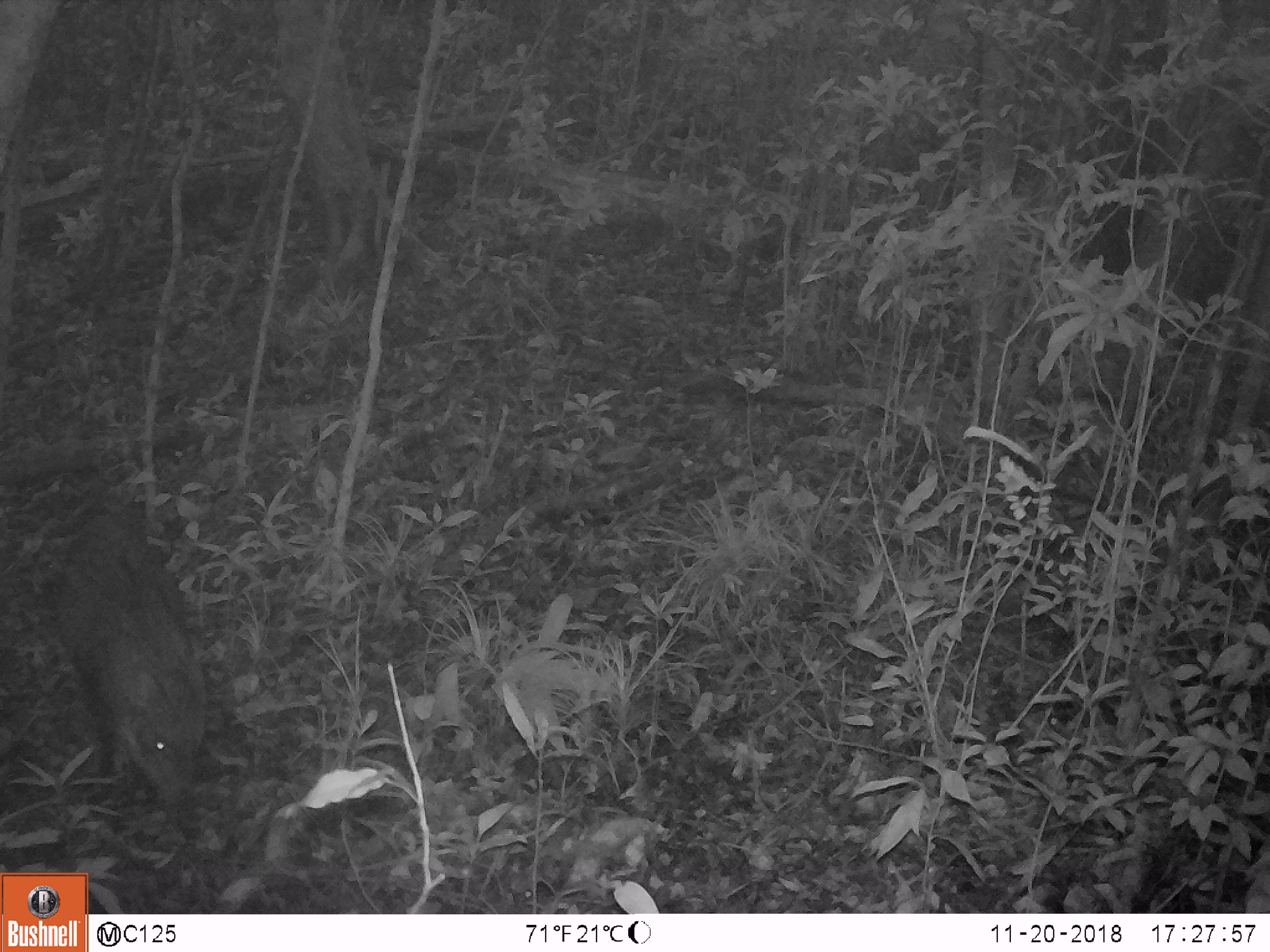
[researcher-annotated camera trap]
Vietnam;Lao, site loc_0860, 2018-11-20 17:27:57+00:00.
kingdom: Animalia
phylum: Chordata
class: Mammalia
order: Artiodactyla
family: Suidae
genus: Sus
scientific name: Sus scrofa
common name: eurasian wild pig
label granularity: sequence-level